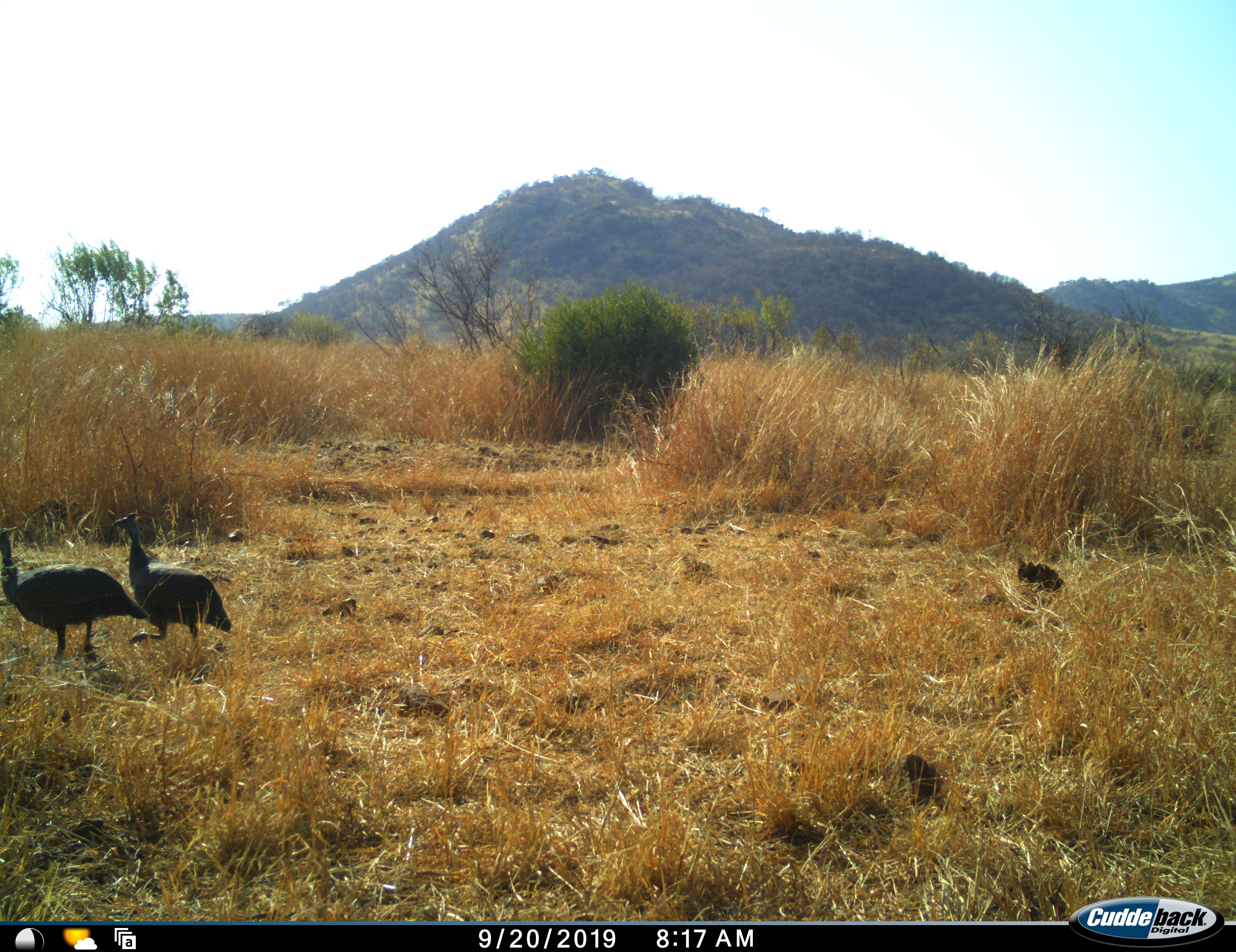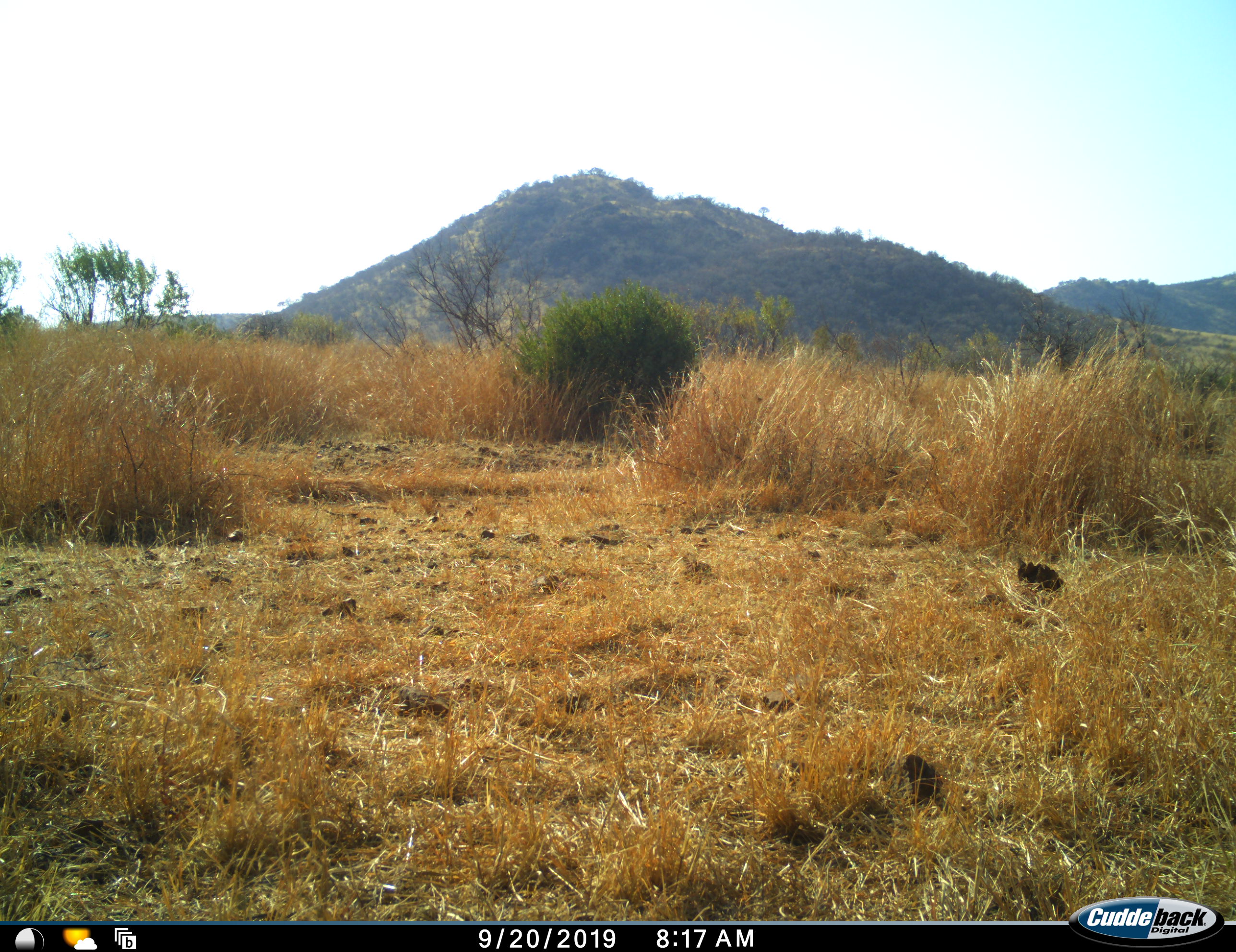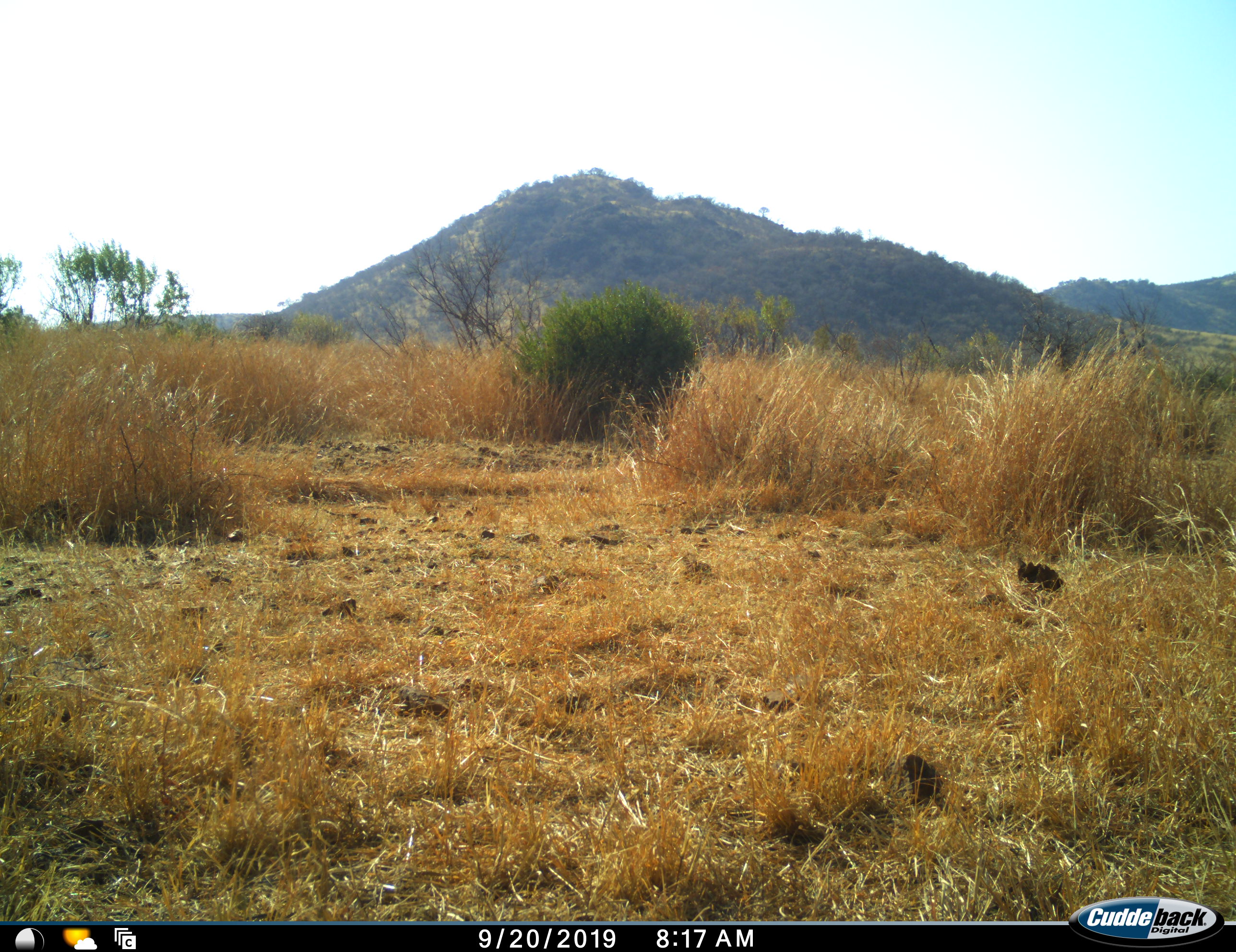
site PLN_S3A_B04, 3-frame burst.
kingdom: Animalia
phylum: Chordata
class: Aves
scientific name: Aves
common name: bird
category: birdother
Birdother (bird) (Aves), count 2. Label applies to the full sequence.